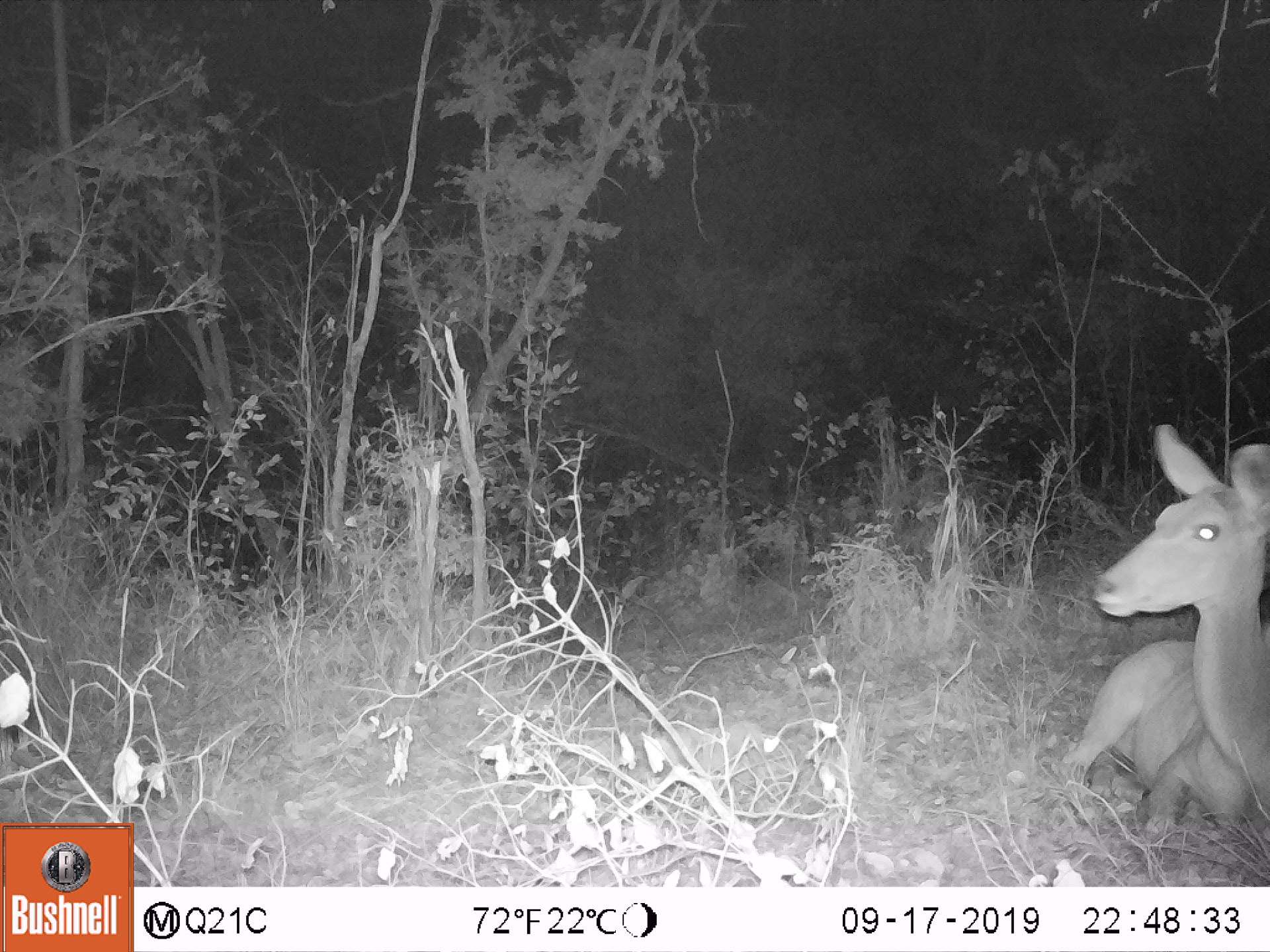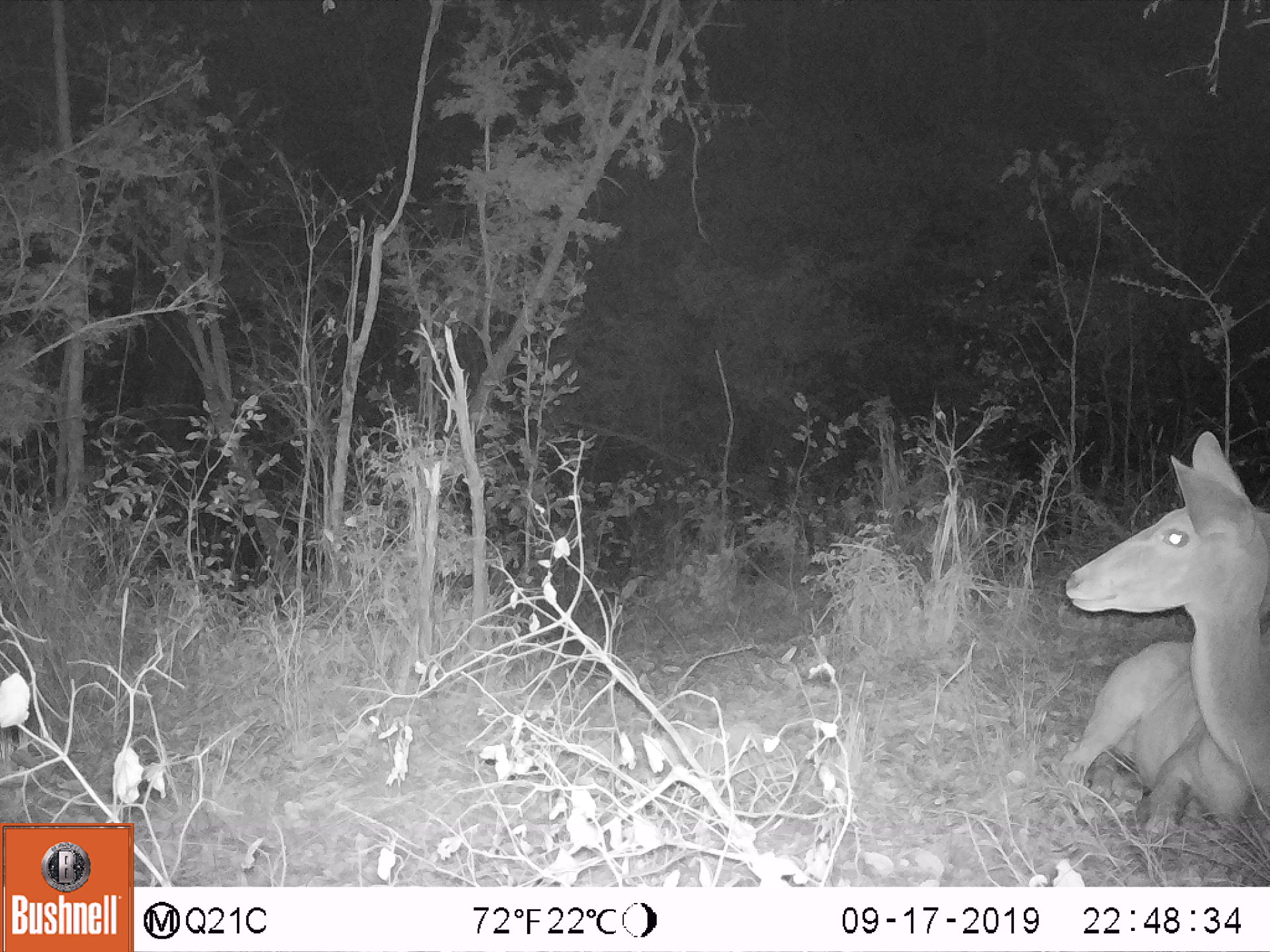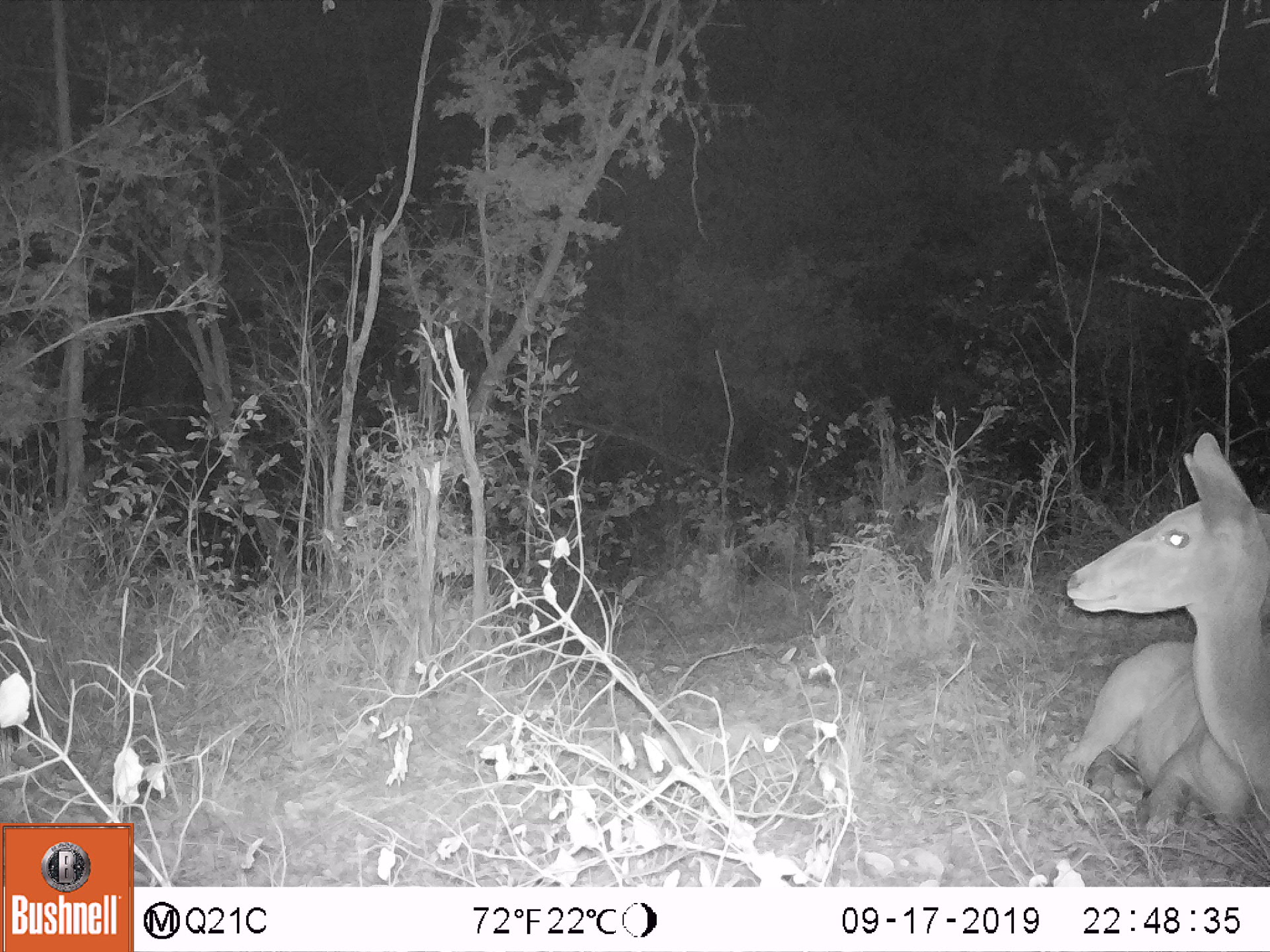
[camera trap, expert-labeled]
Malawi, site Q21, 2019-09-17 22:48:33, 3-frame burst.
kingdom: Animalia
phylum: Chordata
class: Mammalia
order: Artiodactyla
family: Bovidae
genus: Tragelaphus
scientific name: Tragelaphus strepsiceros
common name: greater kudu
Greater kudu (Tragelaphus strepsiceros), count 1.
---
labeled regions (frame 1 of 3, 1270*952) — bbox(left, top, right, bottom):
greater kudu: bbox(1061, 422, 1262, 825)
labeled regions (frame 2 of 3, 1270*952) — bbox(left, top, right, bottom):
greater kudu: bbox(1040, 434, 1262, 819)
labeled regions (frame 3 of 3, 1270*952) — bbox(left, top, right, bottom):
greater kudu: bbox(1045, 442, 1262, 824)